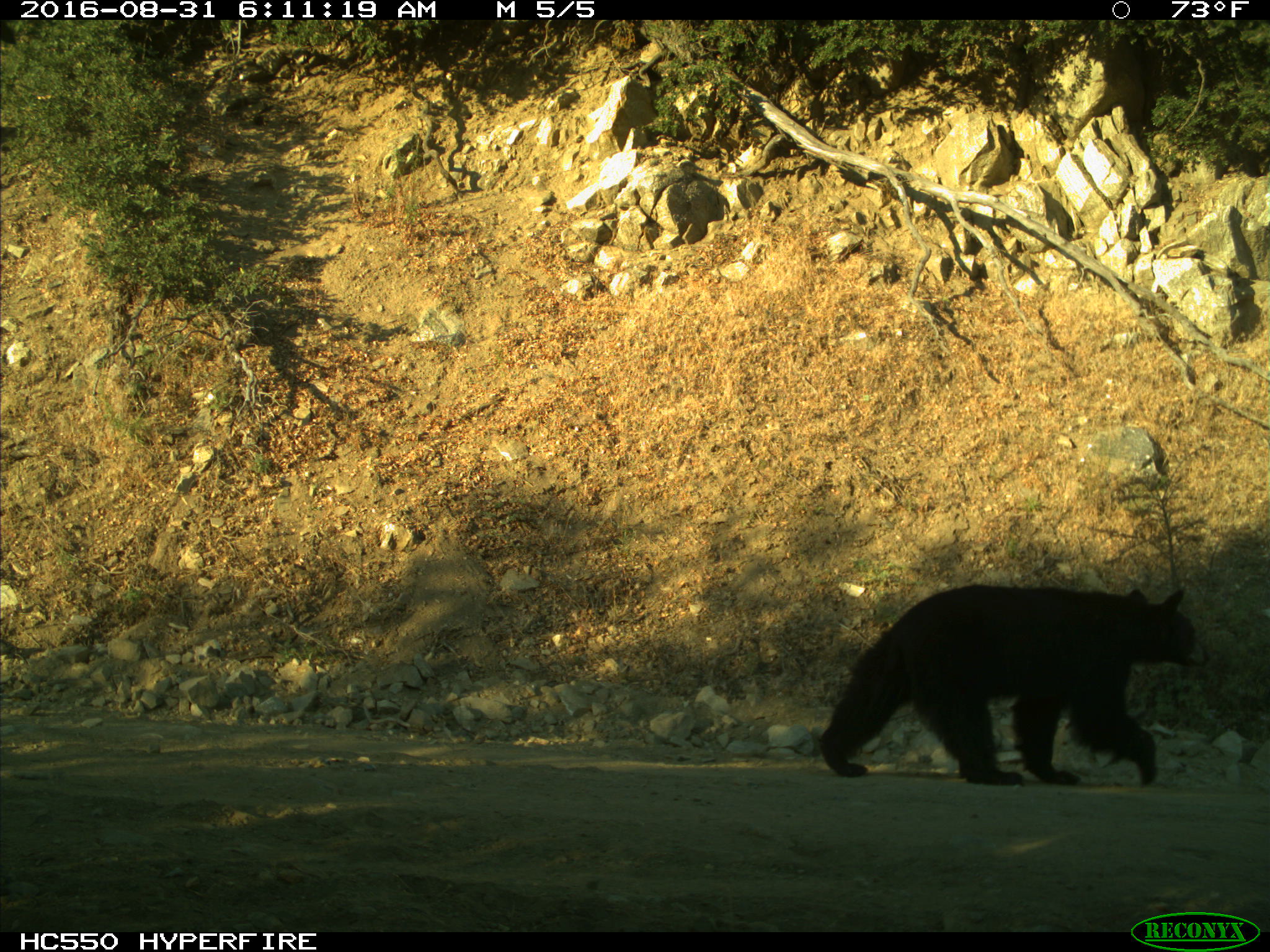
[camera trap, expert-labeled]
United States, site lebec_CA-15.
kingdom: Animalia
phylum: Chordata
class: Mammalia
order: Carnivora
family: Ursidae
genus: Ursus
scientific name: Ursus americanus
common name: american black bear